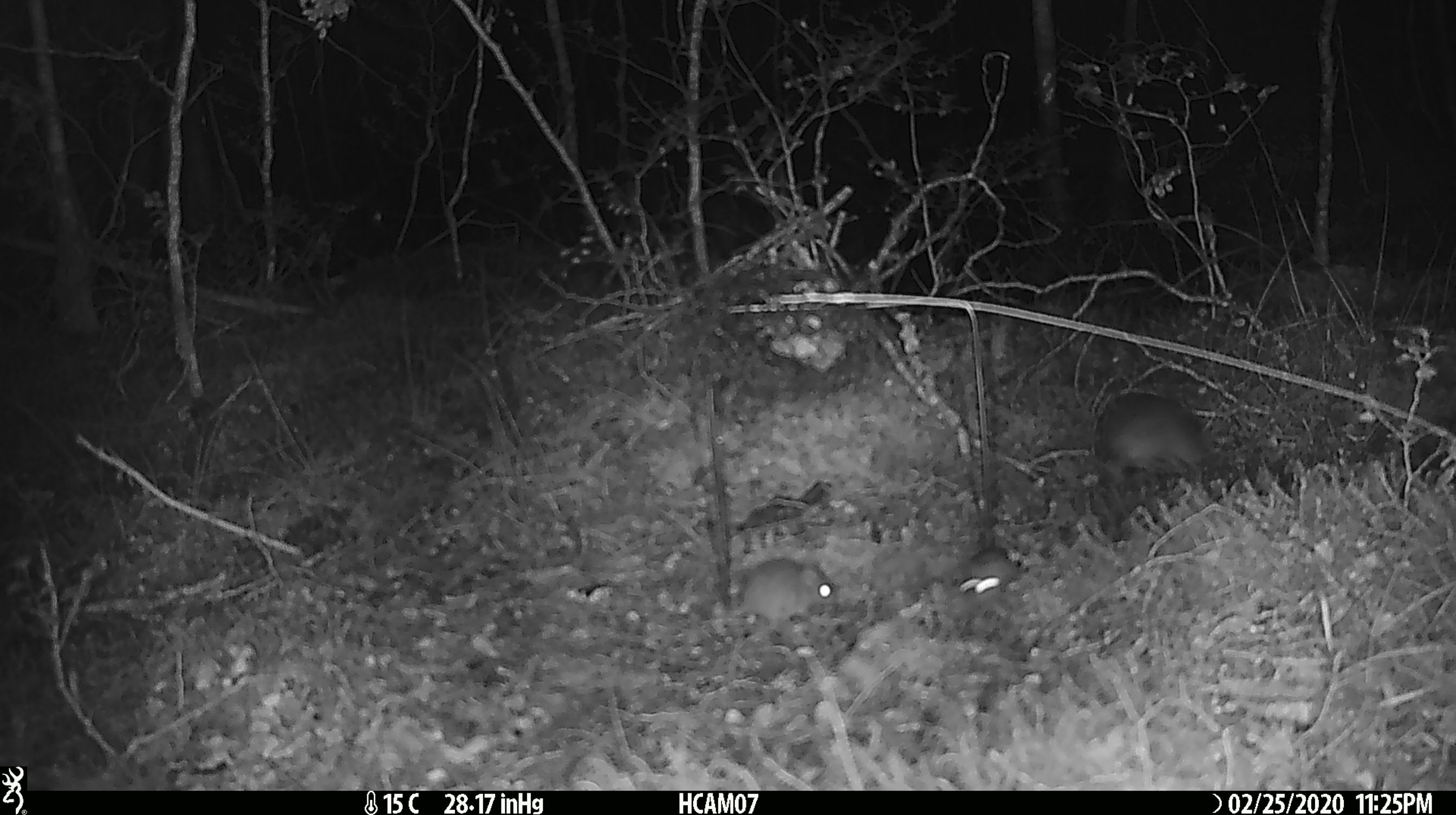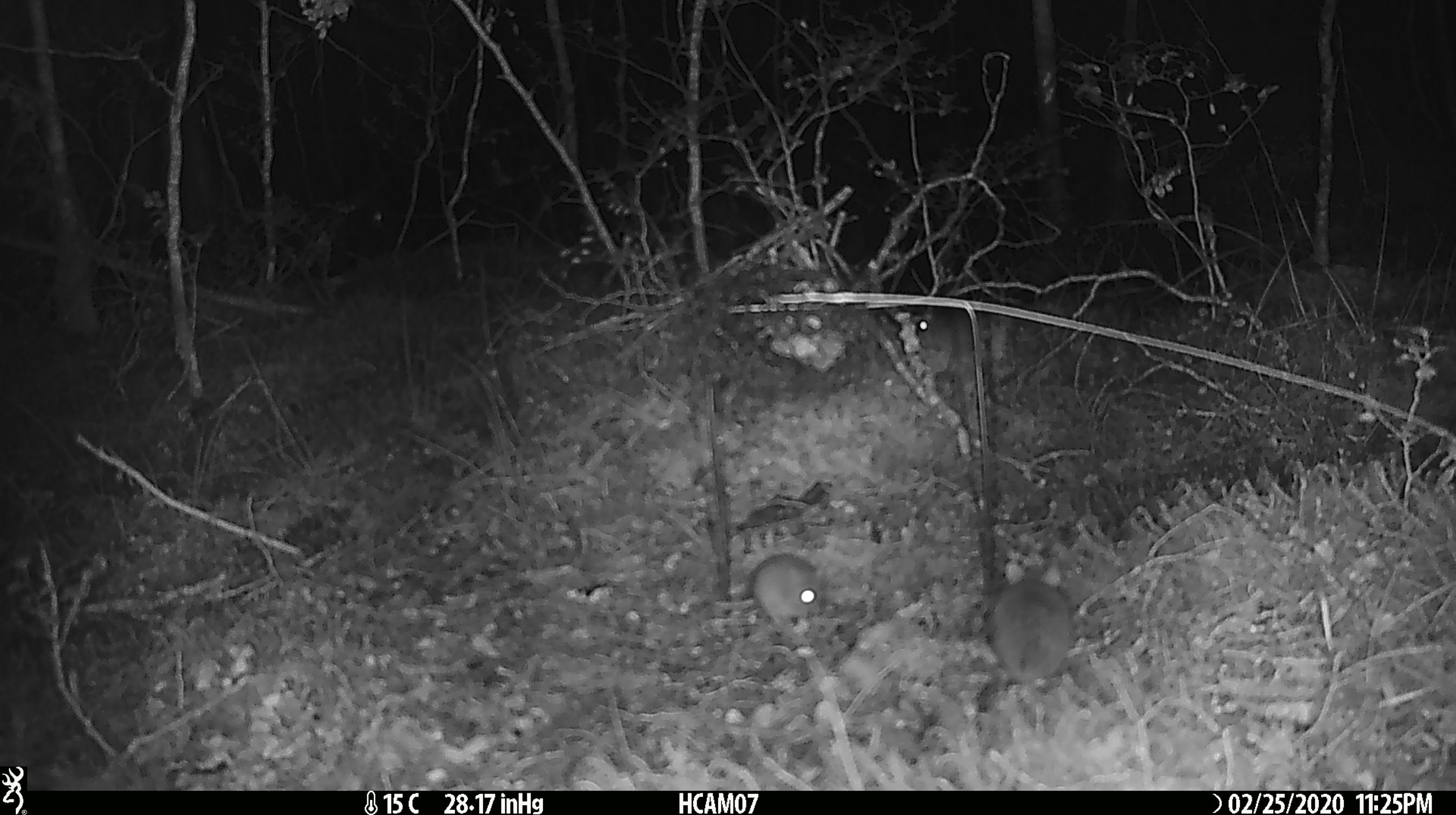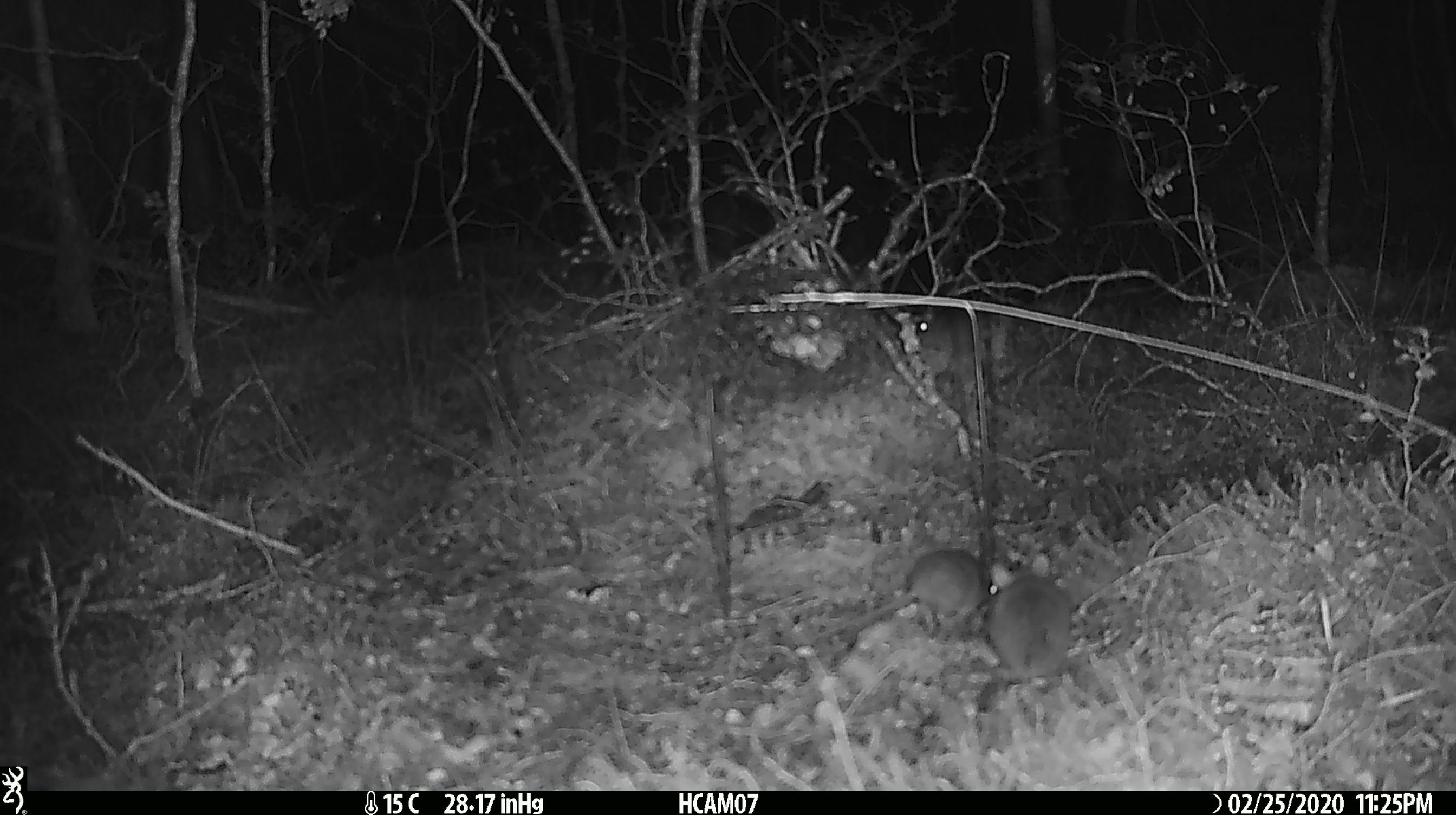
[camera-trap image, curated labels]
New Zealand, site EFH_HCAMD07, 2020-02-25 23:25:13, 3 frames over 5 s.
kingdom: Animalia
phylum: Chordata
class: Mammalia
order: Rodentia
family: Muridae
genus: Mus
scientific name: Mus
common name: mouse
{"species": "mouse (Mus)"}